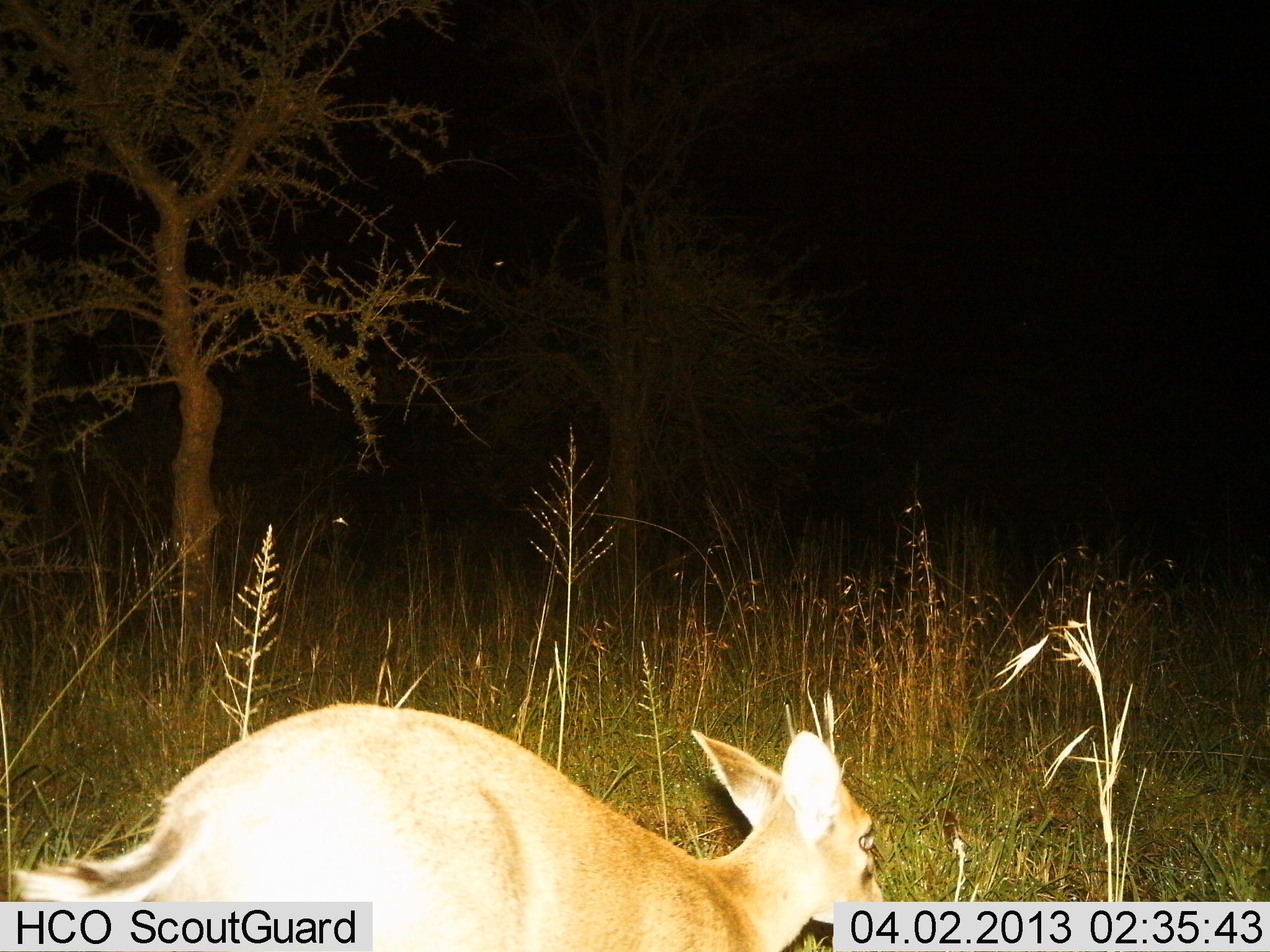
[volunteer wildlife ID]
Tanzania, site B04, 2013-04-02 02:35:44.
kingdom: Animalia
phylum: Chordata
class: Mammalia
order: Artiodactyla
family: Bovidae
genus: Redunca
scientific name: Redunca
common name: reedbuck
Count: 1.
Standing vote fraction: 40%.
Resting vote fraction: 0%.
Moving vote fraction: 50%.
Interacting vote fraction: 0%.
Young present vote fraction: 0%.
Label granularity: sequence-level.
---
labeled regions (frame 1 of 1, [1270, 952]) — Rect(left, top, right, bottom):
animal: Rect(12, 703, 885, 952)